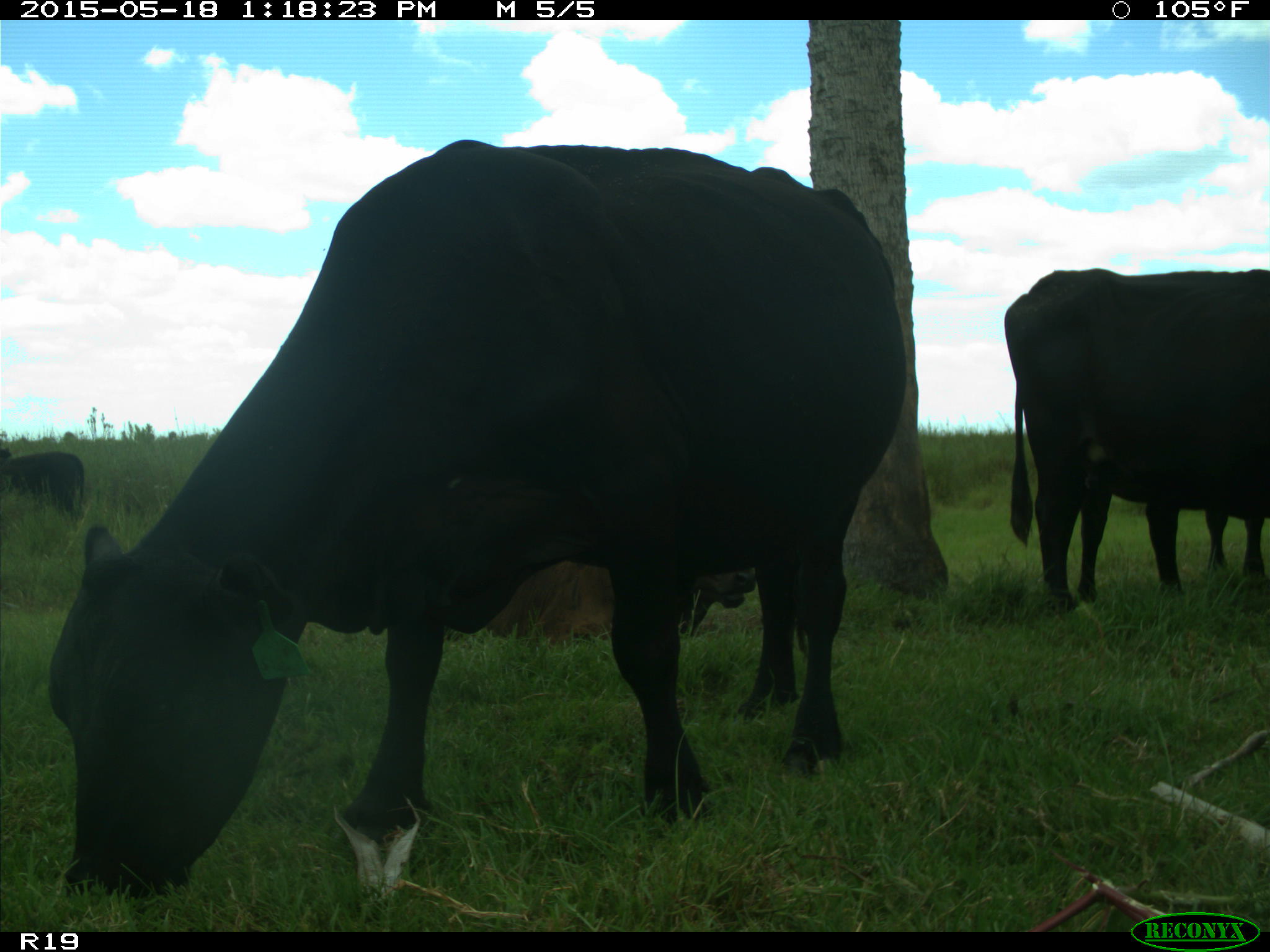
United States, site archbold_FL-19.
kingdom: Animalia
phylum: Chordata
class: Mammalia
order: Artiodactyla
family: Bovidae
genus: Bos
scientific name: Bos taurus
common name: domestic cow